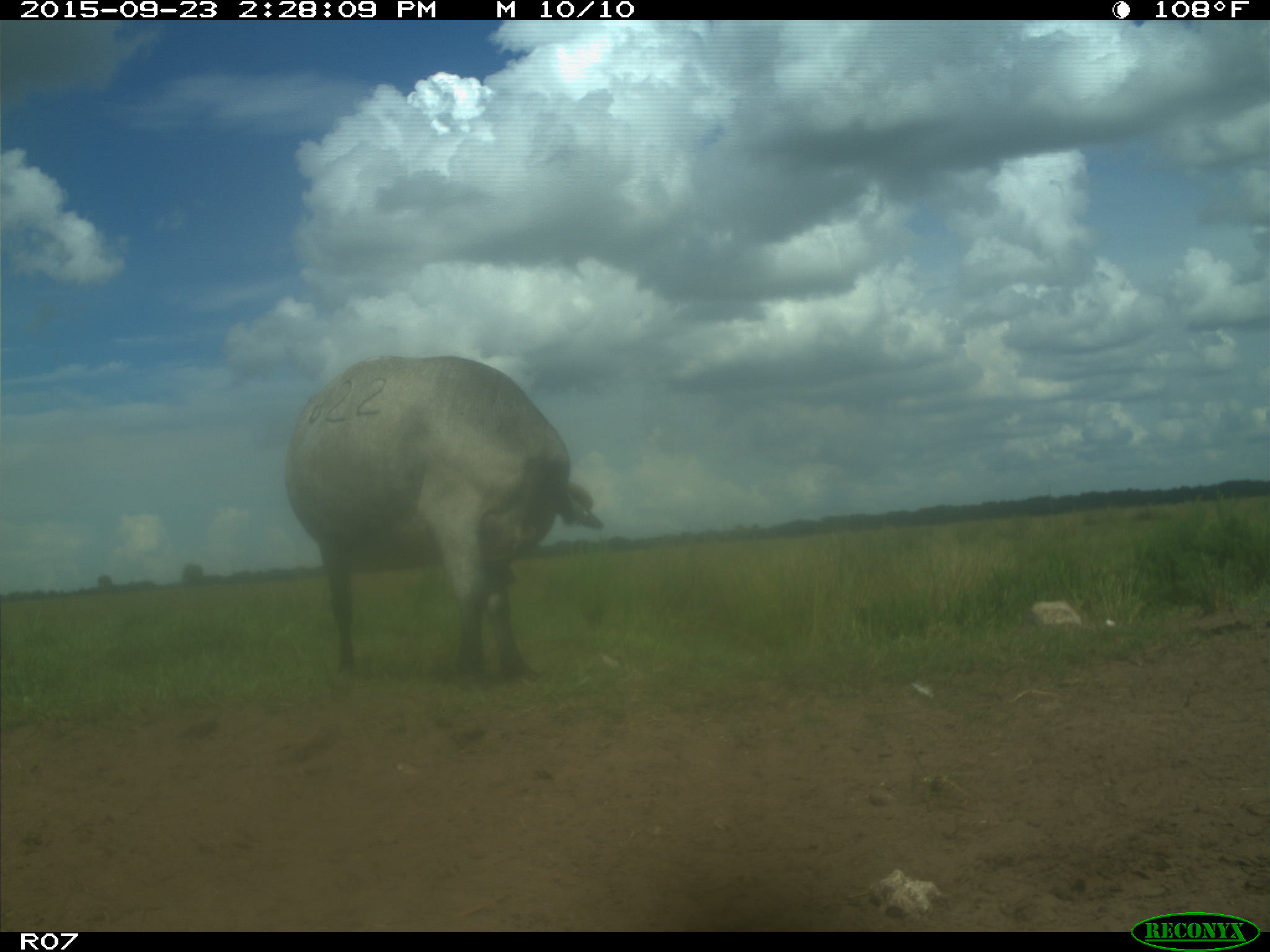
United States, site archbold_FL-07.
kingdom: Animalia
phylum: Chordata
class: Mammalia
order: Artiodactyla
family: Bovidae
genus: Bos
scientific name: Bos taurus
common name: domestic cow